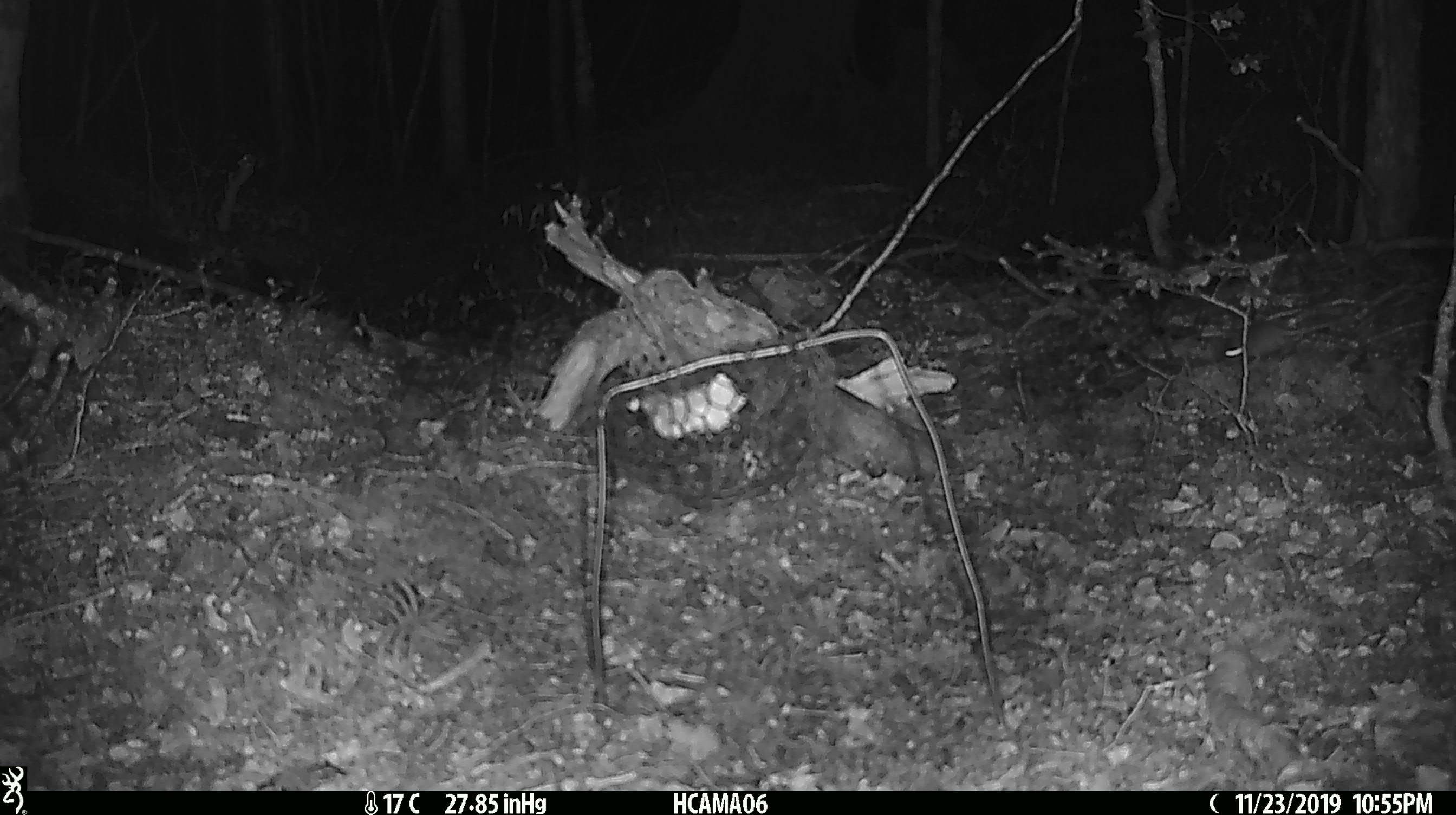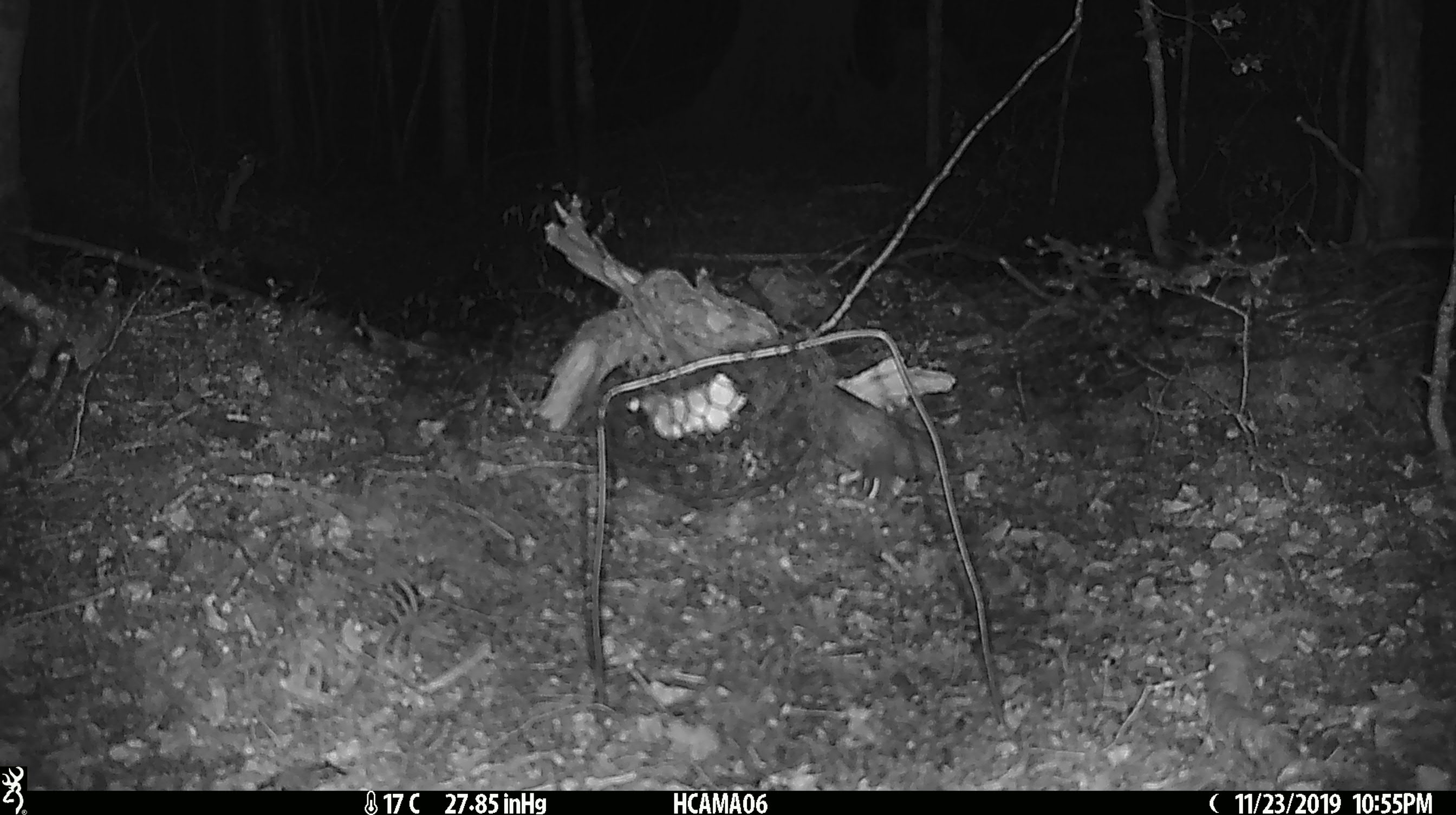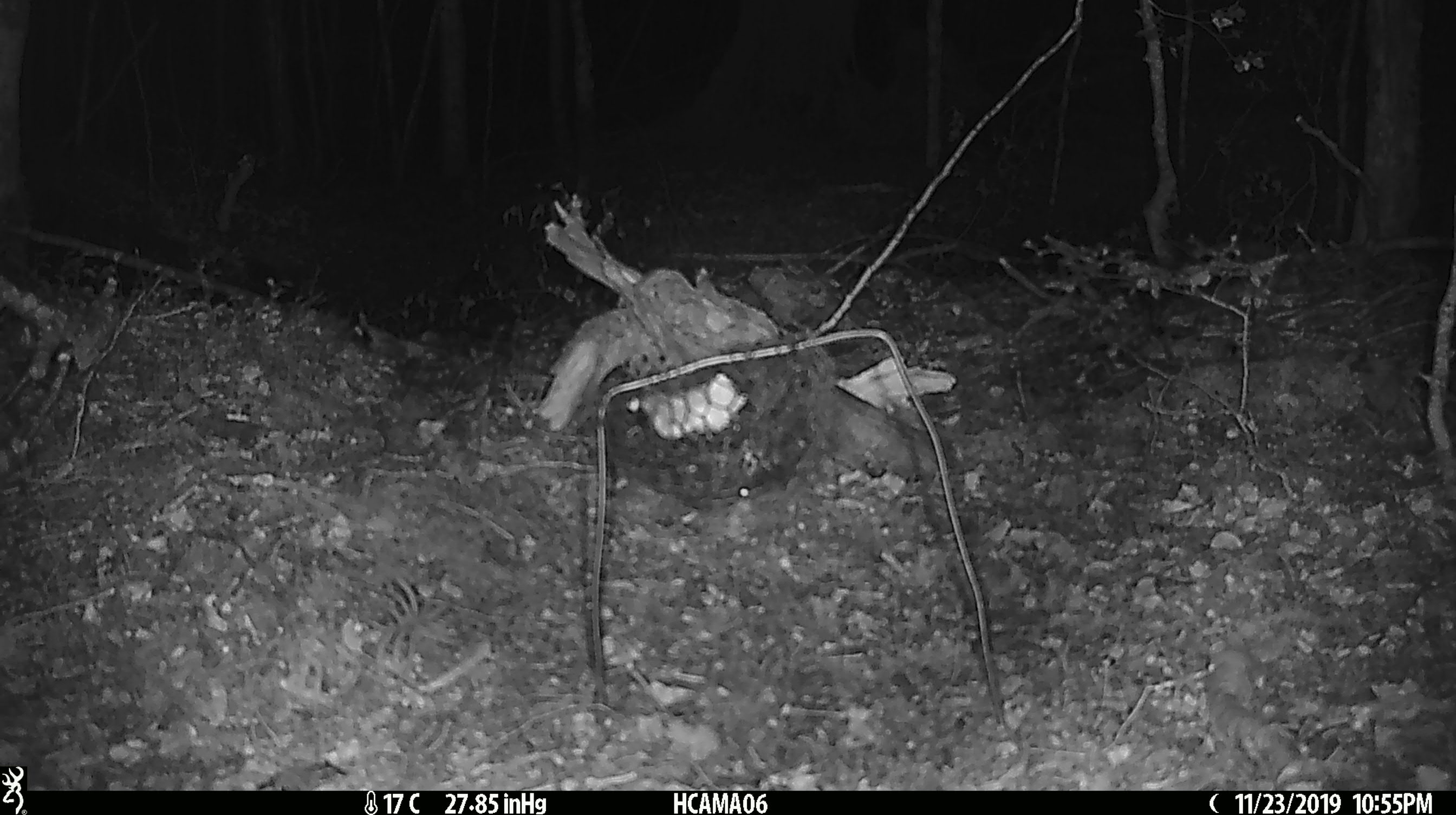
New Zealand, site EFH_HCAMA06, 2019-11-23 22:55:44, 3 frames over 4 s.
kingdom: Animalia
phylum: Chordata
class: Mammalia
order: Rodentia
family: Muridae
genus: Mus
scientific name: Mus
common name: mouse